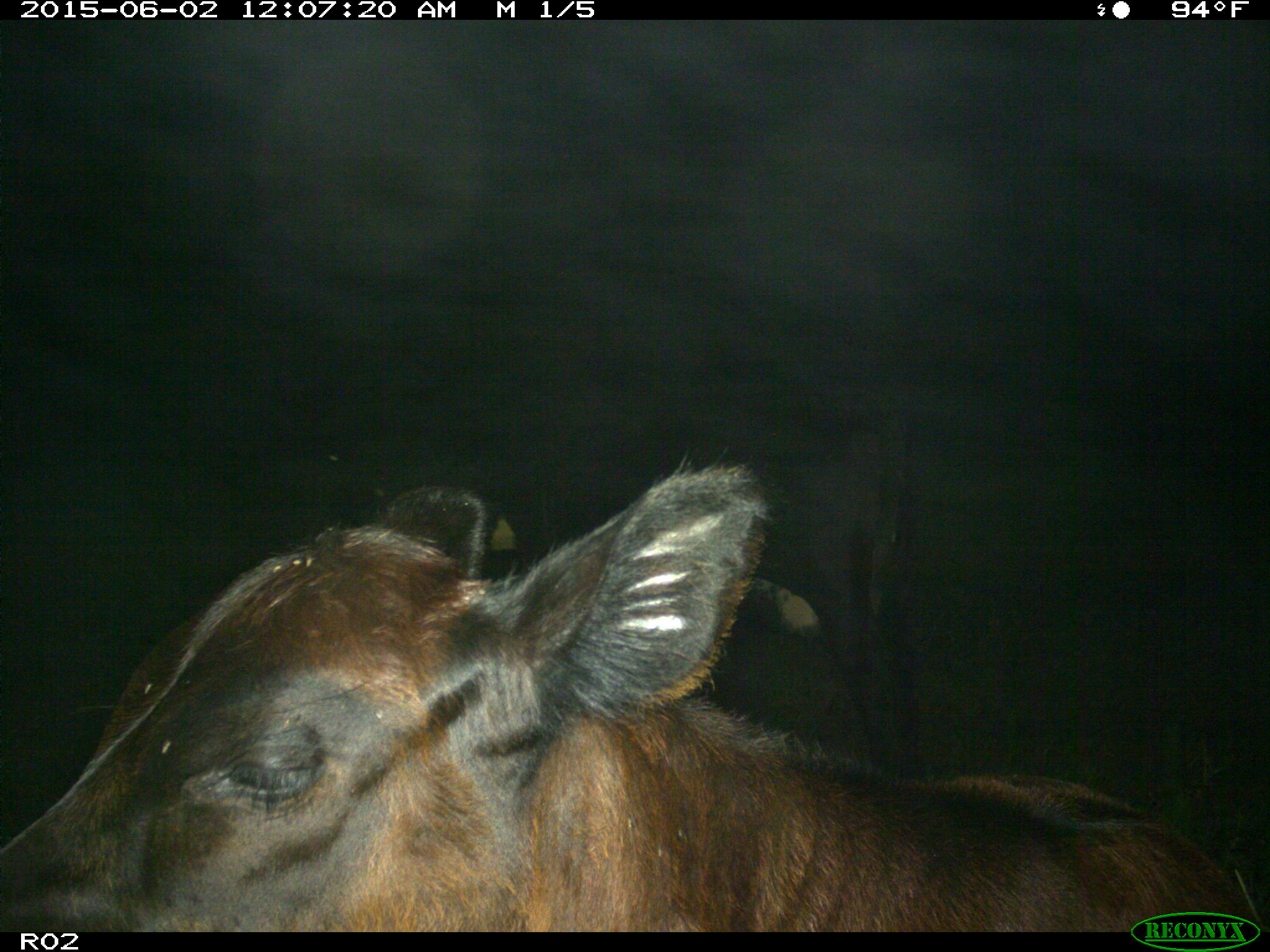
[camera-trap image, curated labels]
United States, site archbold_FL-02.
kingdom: Animalia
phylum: Chordata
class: Mammalia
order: Artiodactyla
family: Bovidae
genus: Bos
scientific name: Bos taurus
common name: domestic cow